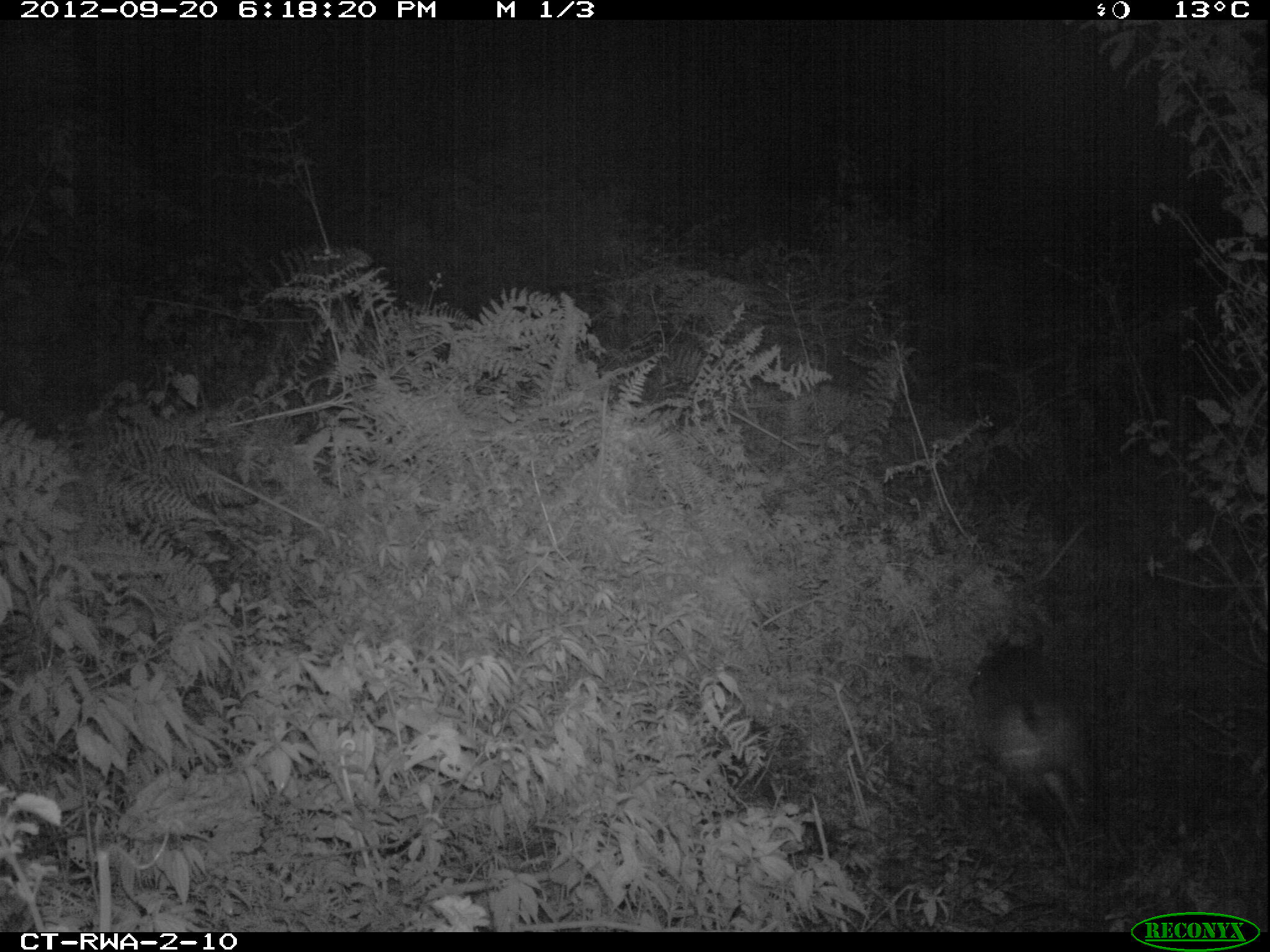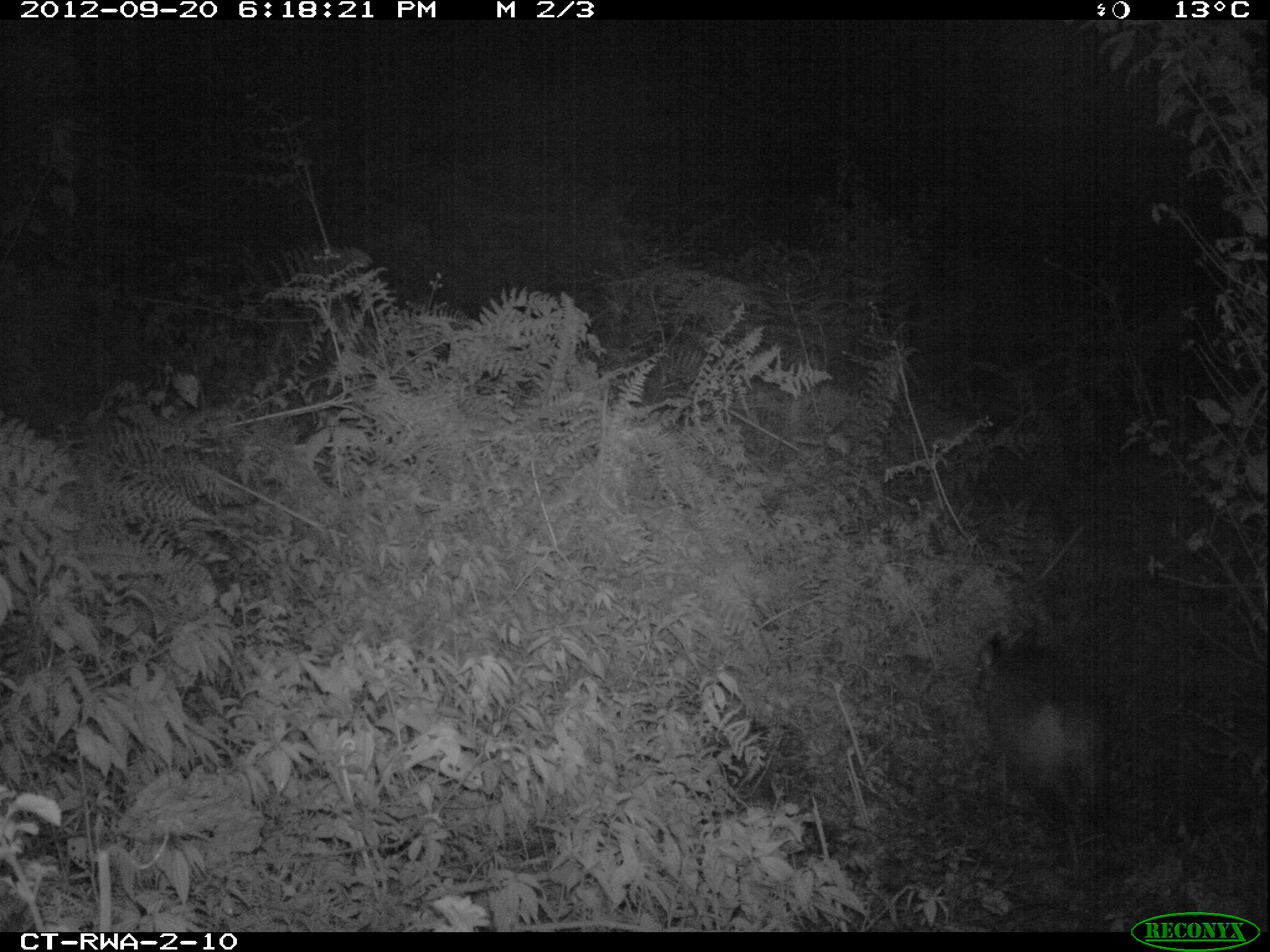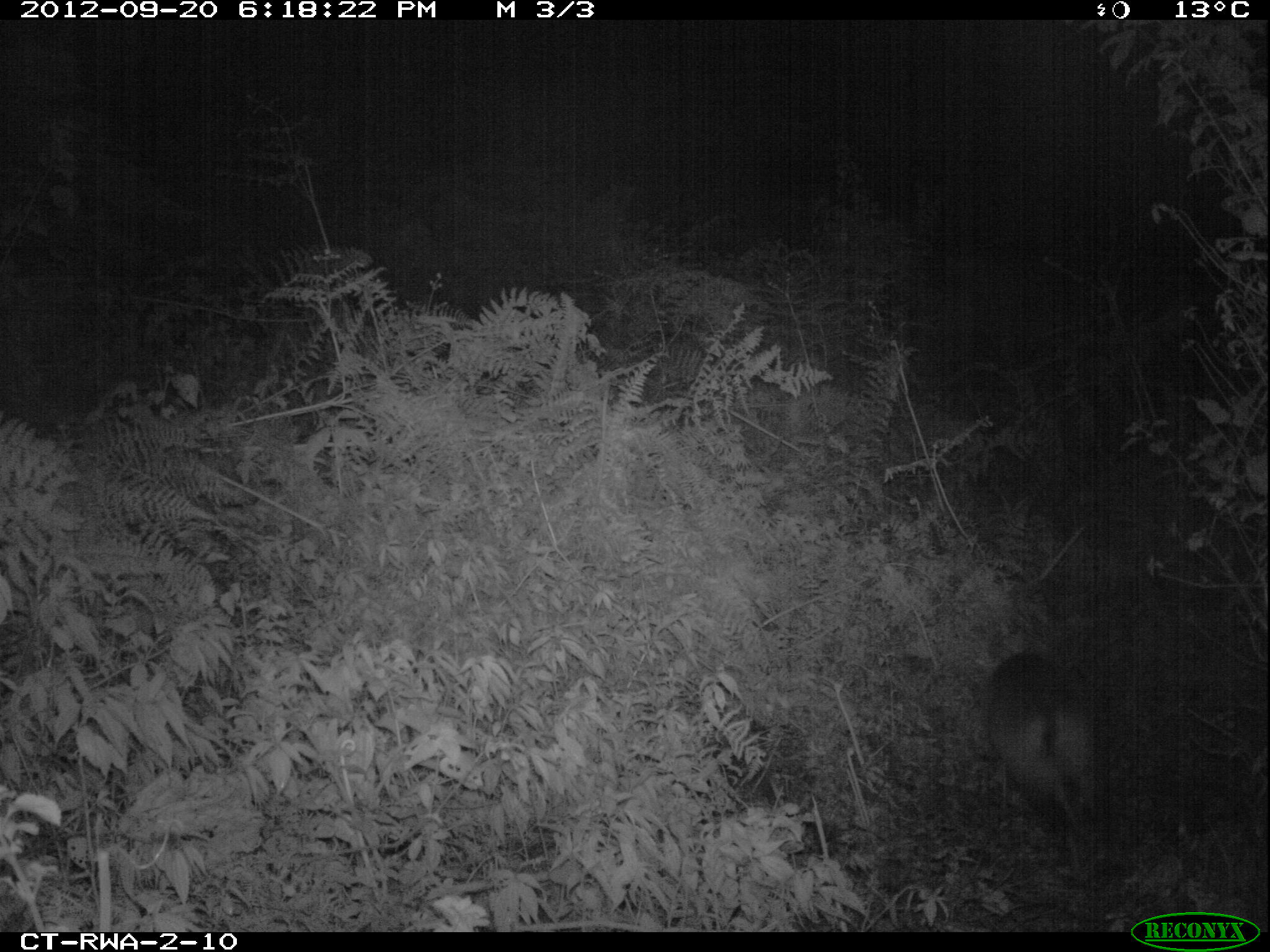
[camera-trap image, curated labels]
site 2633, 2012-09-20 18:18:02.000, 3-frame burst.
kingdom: Animalia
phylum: Chordata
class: Mammalia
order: Artiodactyla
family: Bovidae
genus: Cephalophus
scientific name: Cephalophus nigrifrons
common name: black-fronted duiker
Cephalophus nigrifrons (black-fronted duiker), count 1.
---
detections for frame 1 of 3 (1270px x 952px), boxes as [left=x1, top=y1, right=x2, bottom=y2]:
cephalophus nigrifrons: [left=970, top=632, right=1134, bottom=882]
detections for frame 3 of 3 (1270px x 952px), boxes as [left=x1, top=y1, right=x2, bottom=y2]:
cephalophus nigrifrons: [left=987, top=650, right=1134, bottom=880]